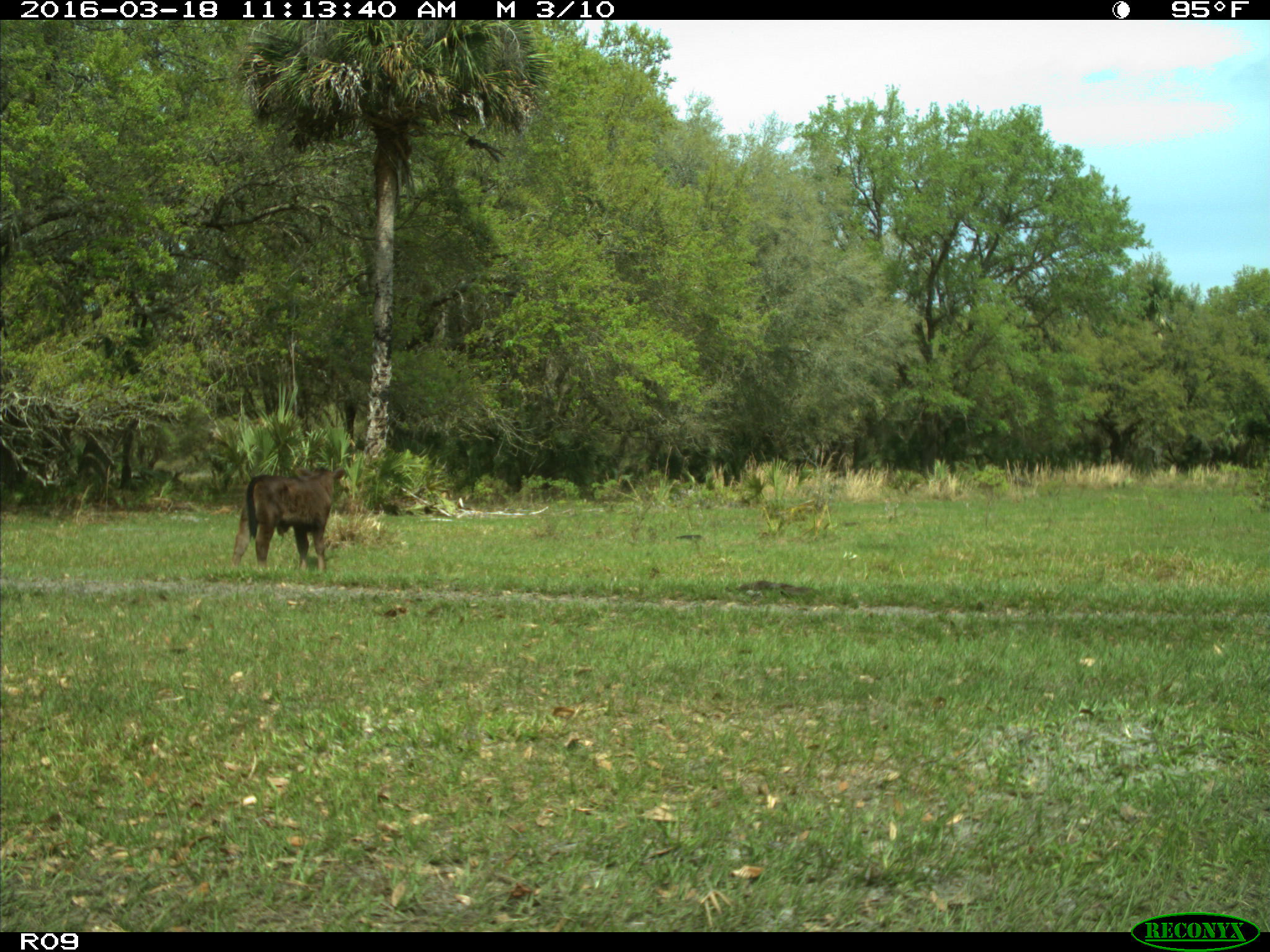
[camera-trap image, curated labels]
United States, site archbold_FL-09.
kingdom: Animalia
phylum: Chordata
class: Mammalia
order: Artiodactyla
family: Bovidae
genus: Bos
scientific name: Bos taurus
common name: domestic cow